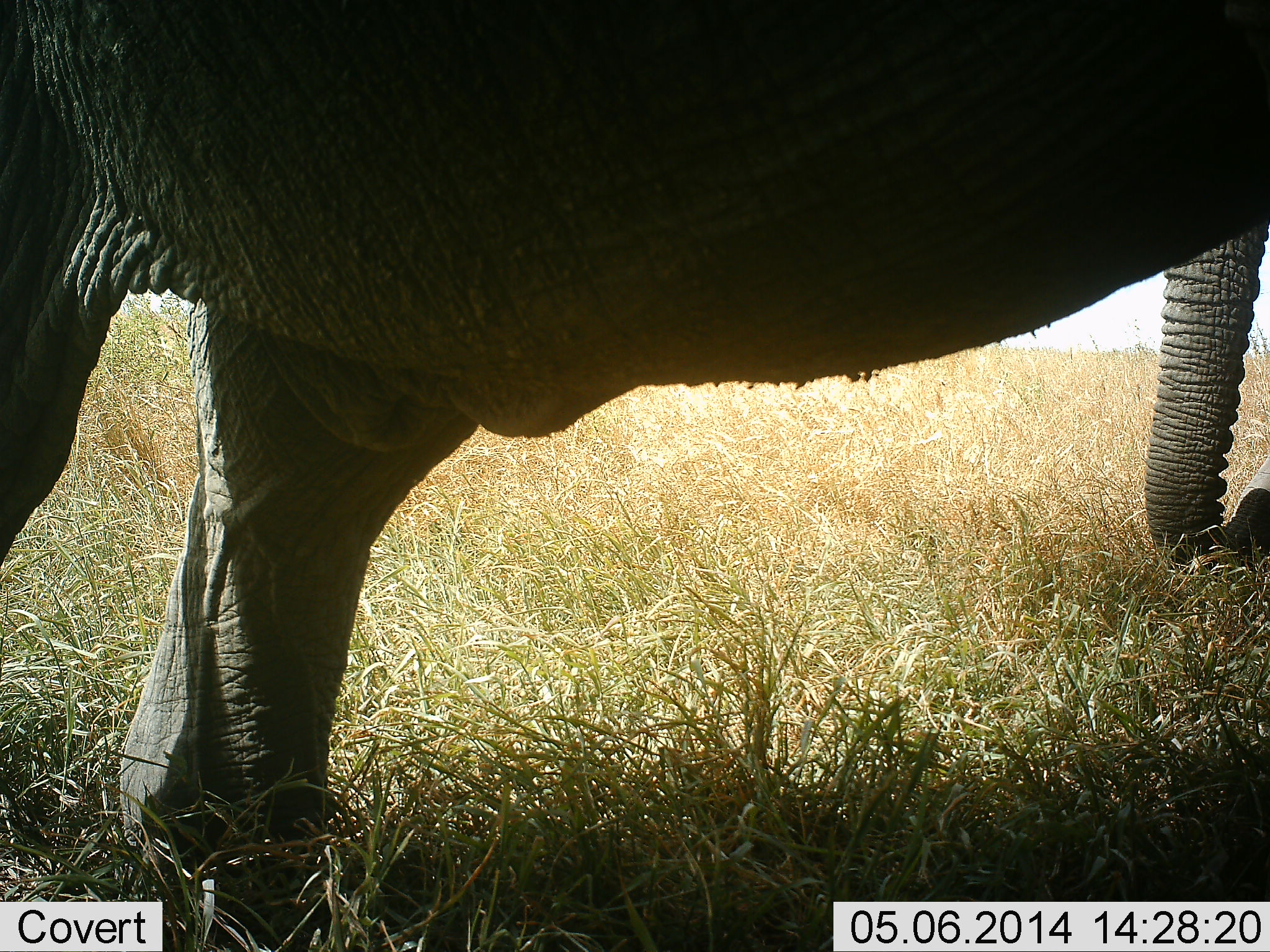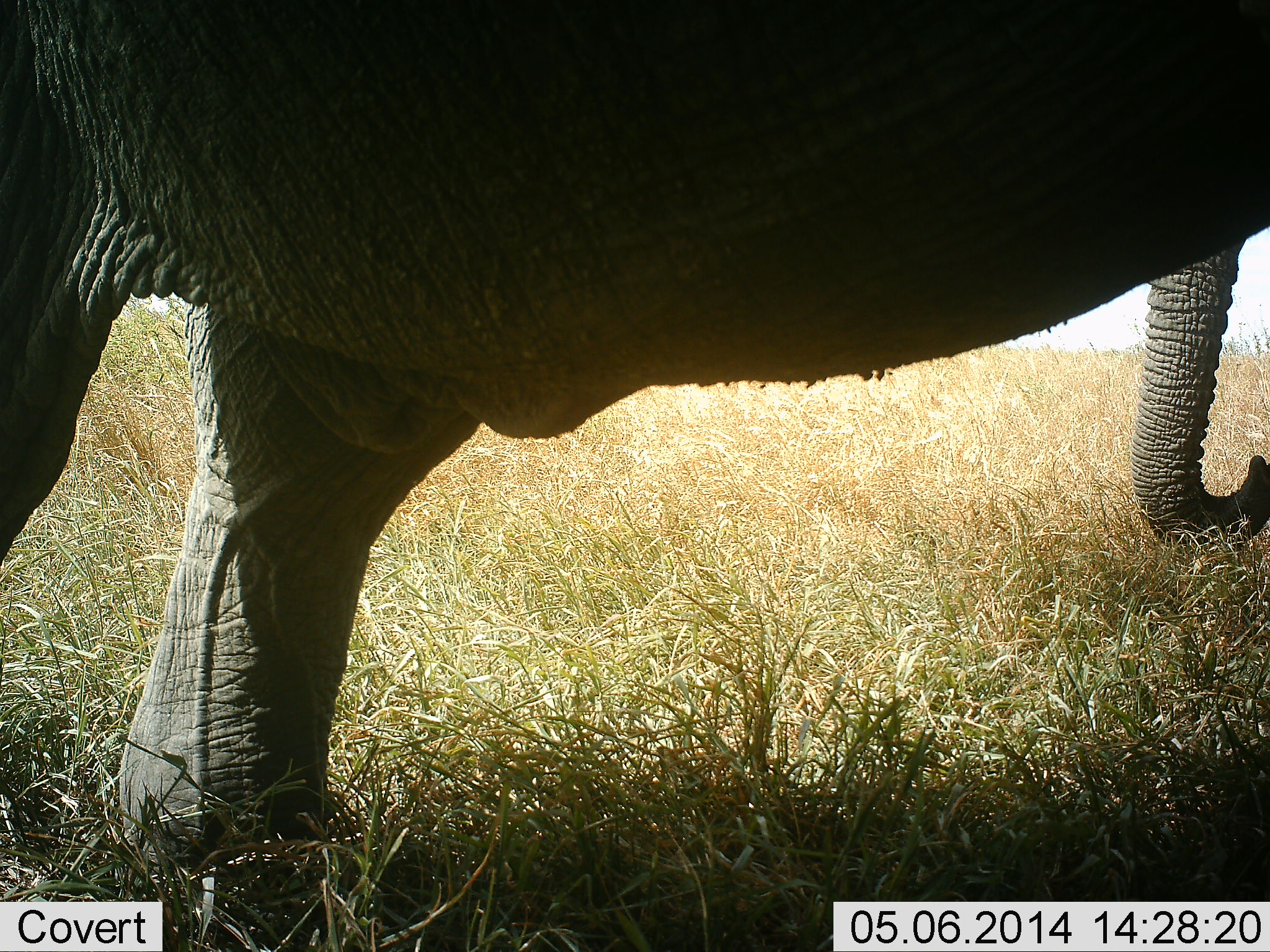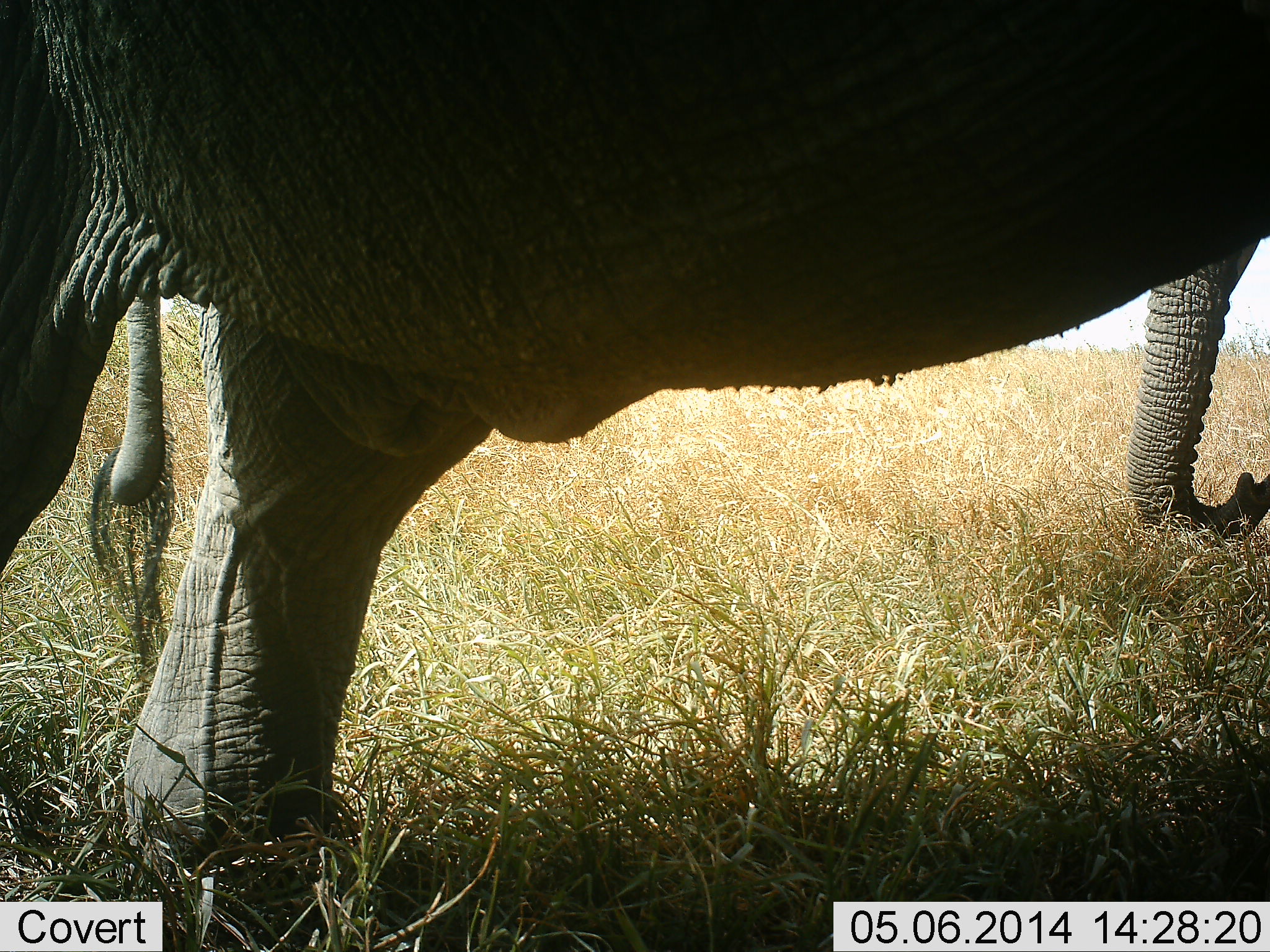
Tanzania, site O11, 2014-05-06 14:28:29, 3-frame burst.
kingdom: Animalia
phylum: Chordata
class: Mammalia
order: Proboscidea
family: Elephantidae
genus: Loxodonta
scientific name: Loxodonta africana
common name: african bush elephant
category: elephant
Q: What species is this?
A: Elephant (african bush elephant) (Loxodonta africana).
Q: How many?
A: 2.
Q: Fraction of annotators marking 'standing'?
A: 100%.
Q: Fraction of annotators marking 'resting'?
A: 10%.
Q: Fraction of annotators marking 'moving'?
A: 10%.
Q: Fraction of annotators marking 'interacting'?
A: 10%.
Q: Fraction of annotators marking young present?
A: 0%.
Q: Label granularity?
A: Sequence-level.